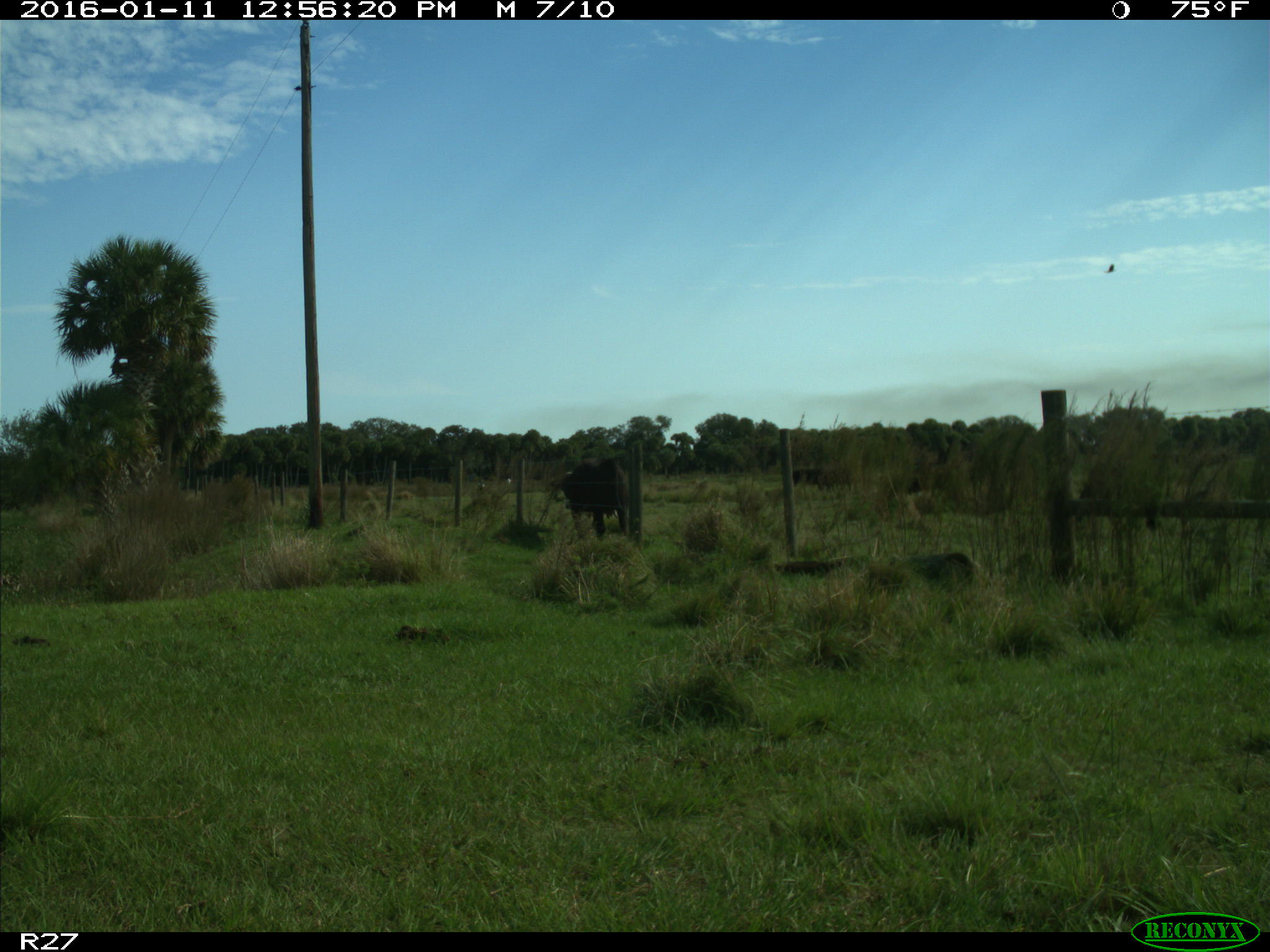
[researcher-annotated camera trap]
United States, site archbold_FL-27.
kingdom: Animalia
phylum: Chordata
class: Mammalia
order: Artiodactyla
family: Bovidae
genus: Bos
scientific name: Bos taurus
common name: domestic cow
Bos taurus (domestic cow).